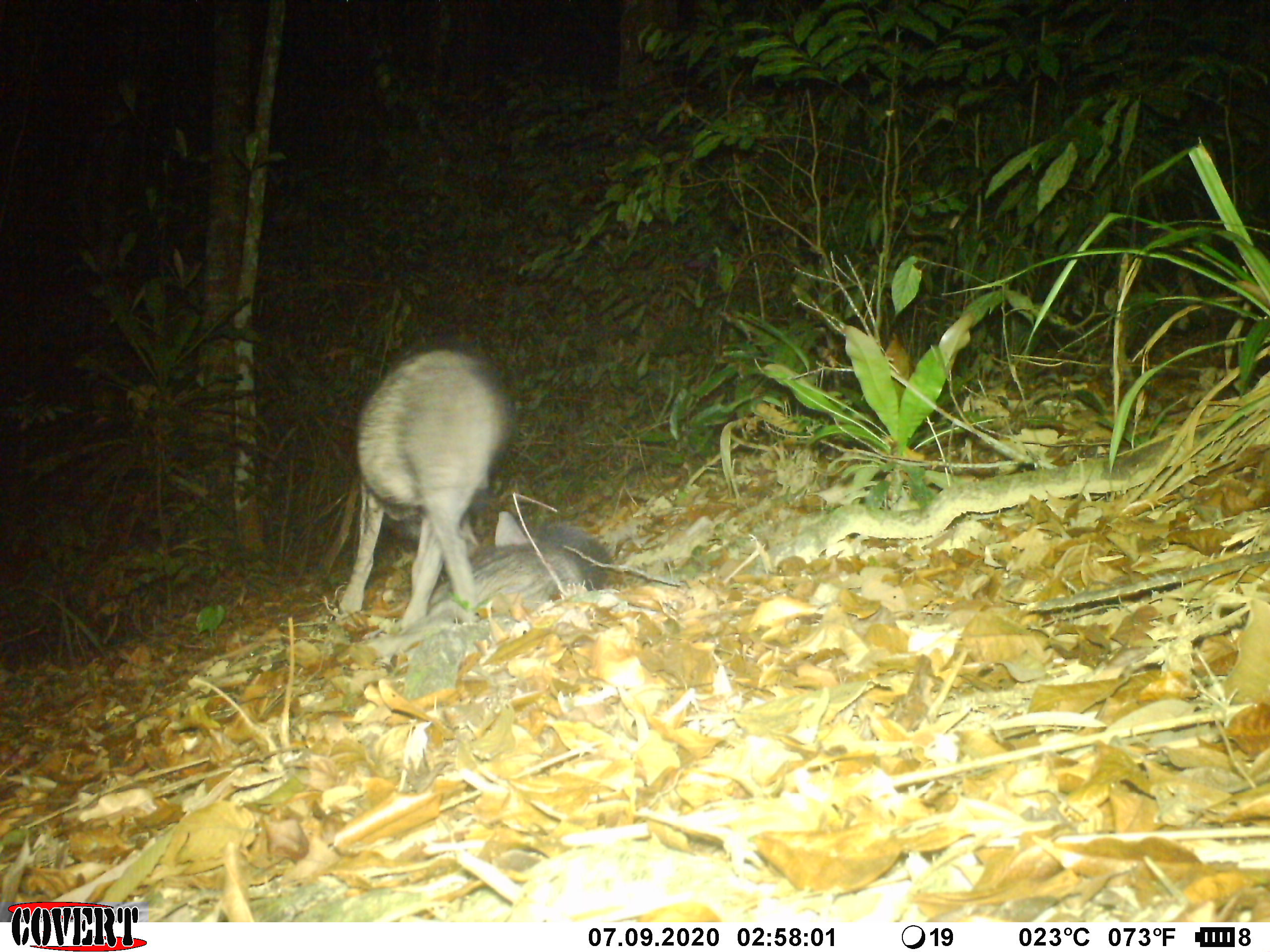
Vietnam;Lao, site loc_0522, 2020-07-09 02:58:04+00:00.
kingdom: Animalia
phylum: Chordata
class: Mammalia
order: Artiodactyla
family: Suidae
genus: Sus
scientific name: Sus scrofa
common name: eurasian wild pig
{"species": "eurasian wild pig (Sus scrofa)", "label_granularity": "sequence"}